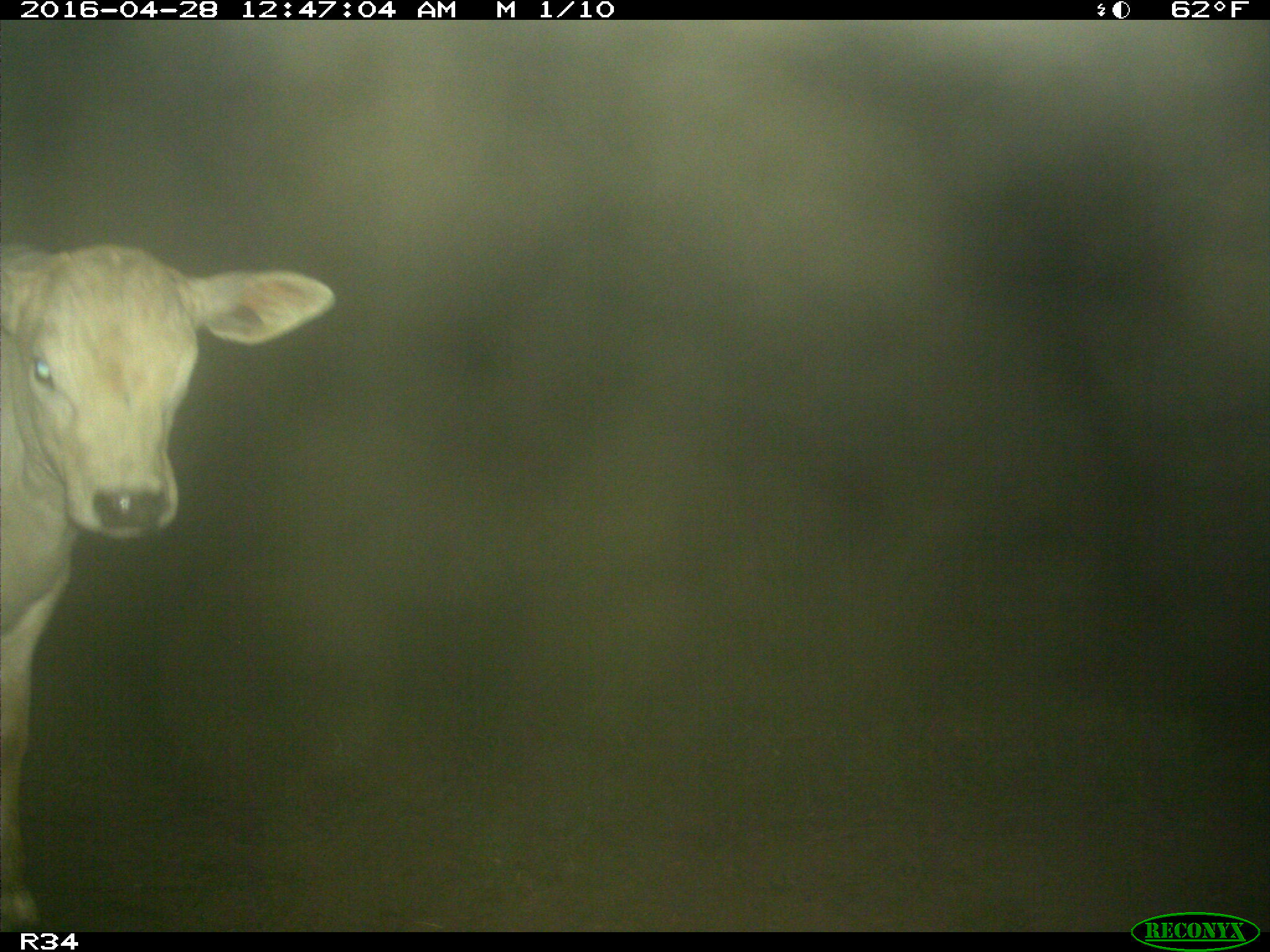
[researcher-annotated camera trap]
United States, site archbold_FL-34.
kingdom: Animalia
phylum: Chordata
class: Mammalia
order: Artiodactyla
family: Bovidae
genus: Bos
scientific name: Bos taurus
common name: domestic cow